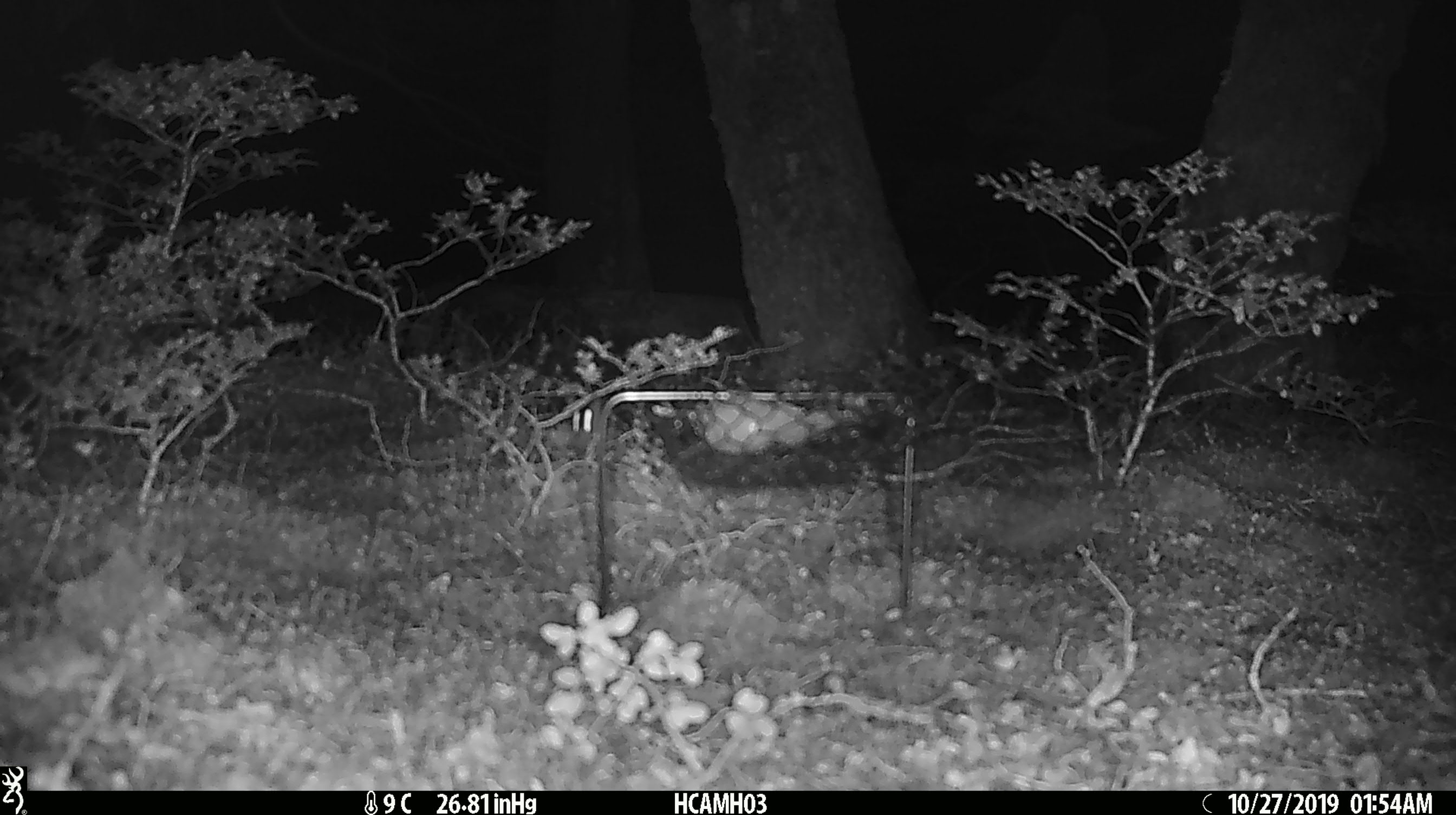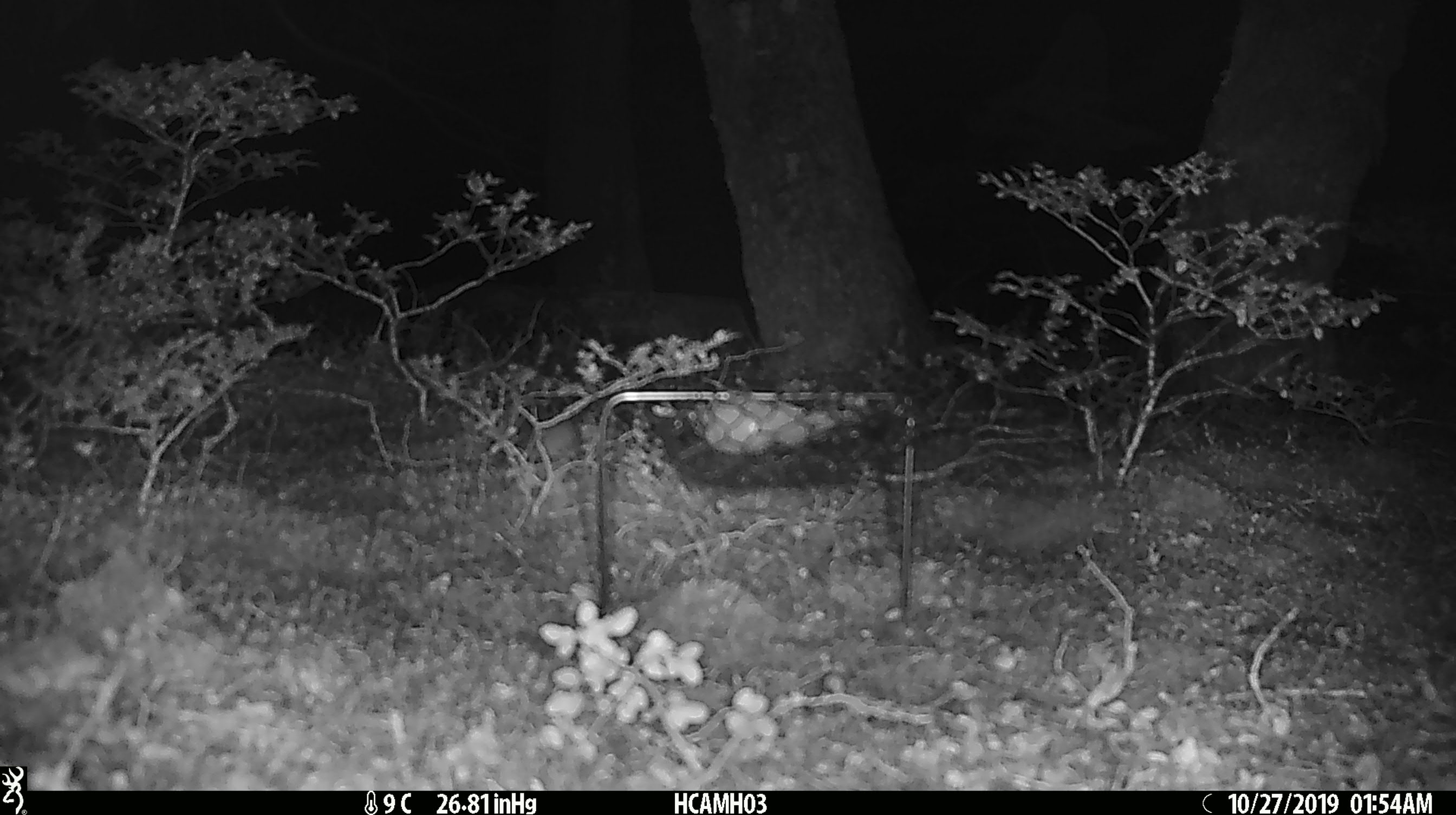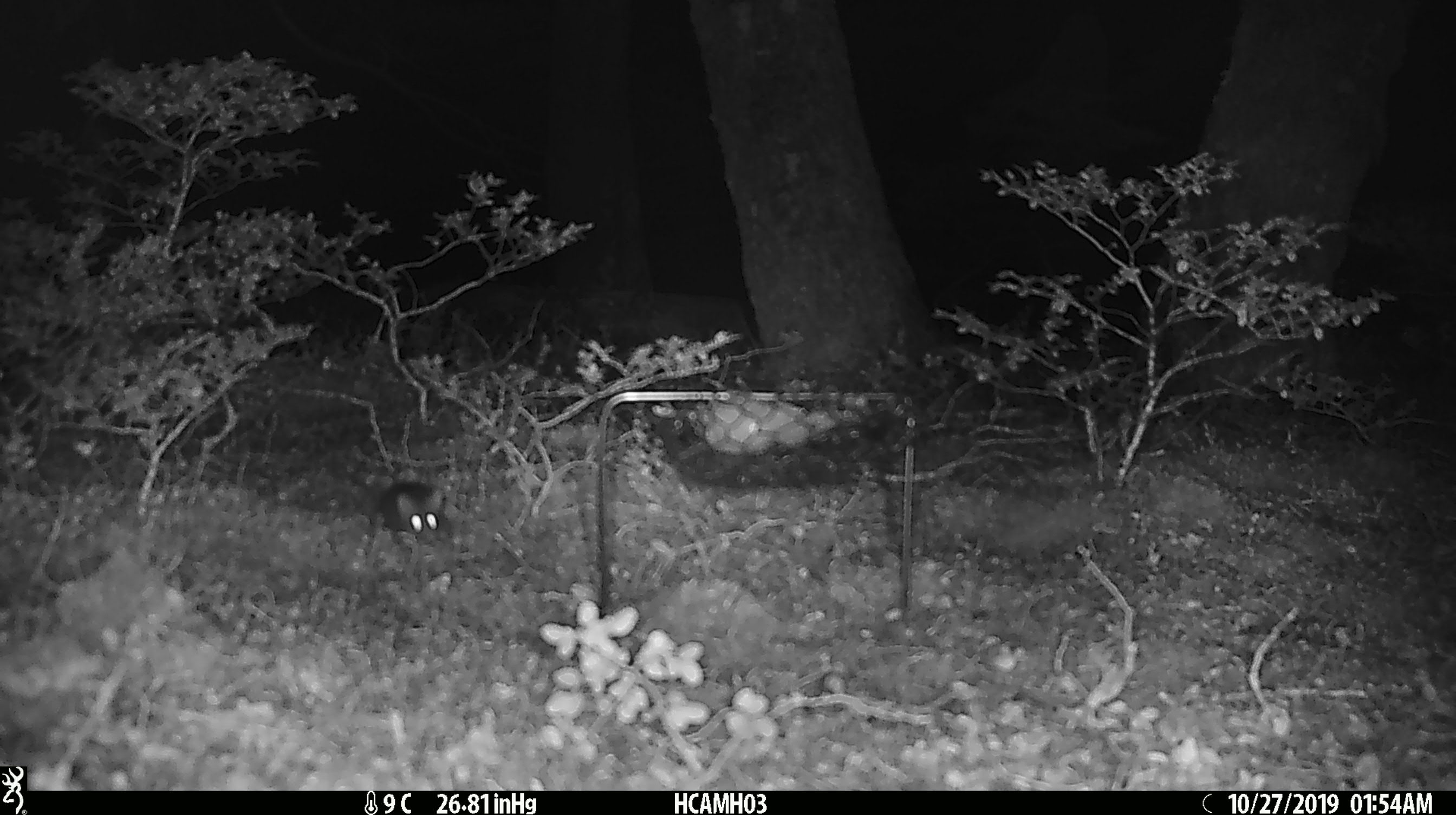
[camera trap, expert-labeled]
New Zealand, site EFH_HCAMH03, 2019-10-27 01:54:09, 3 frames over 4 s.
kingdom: Animalia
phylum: Chordata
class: Mammalia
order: Rodentia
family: Muridae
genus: Mus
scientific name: Mus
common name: mouse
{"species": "mouse (Mus)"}